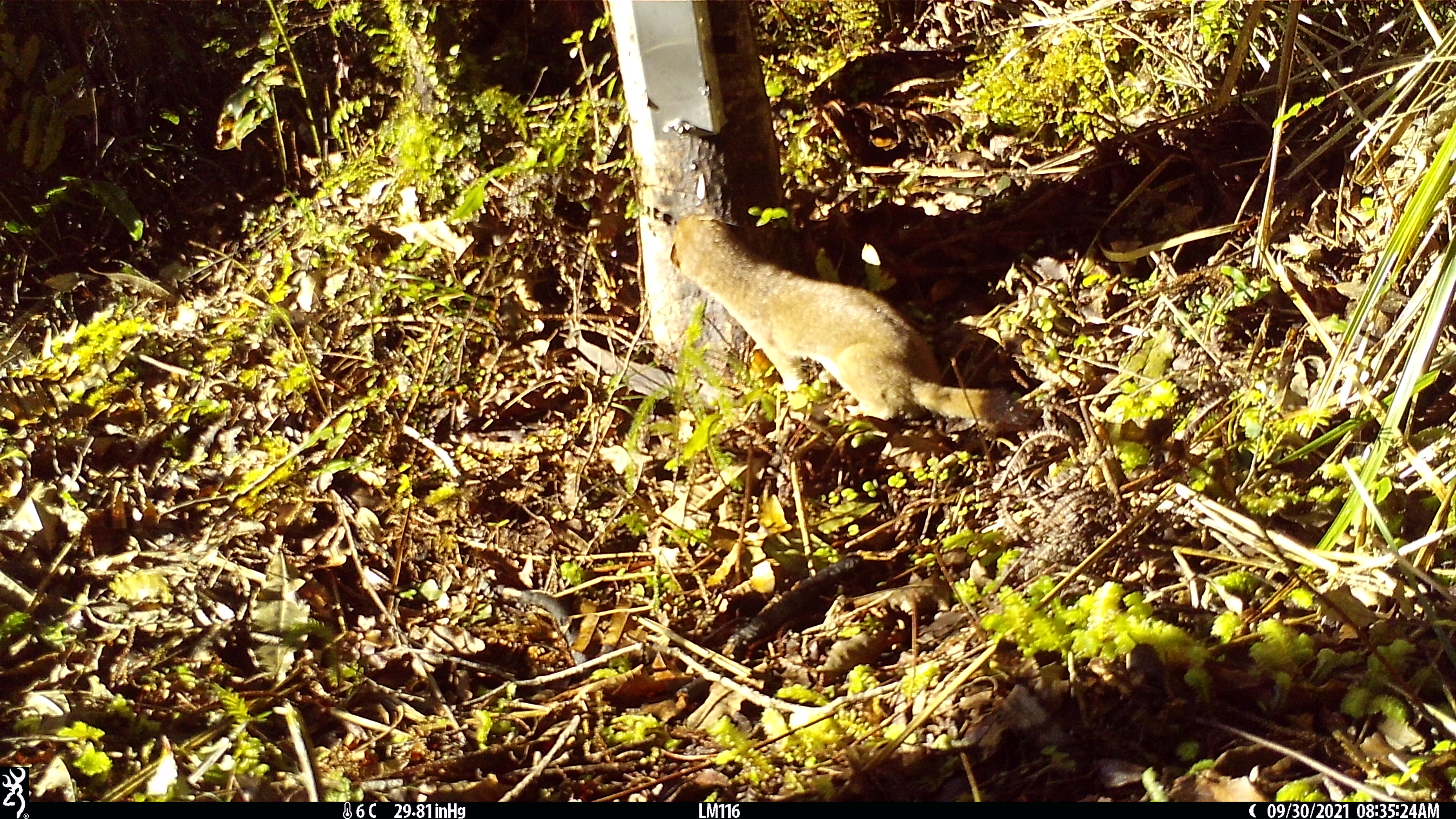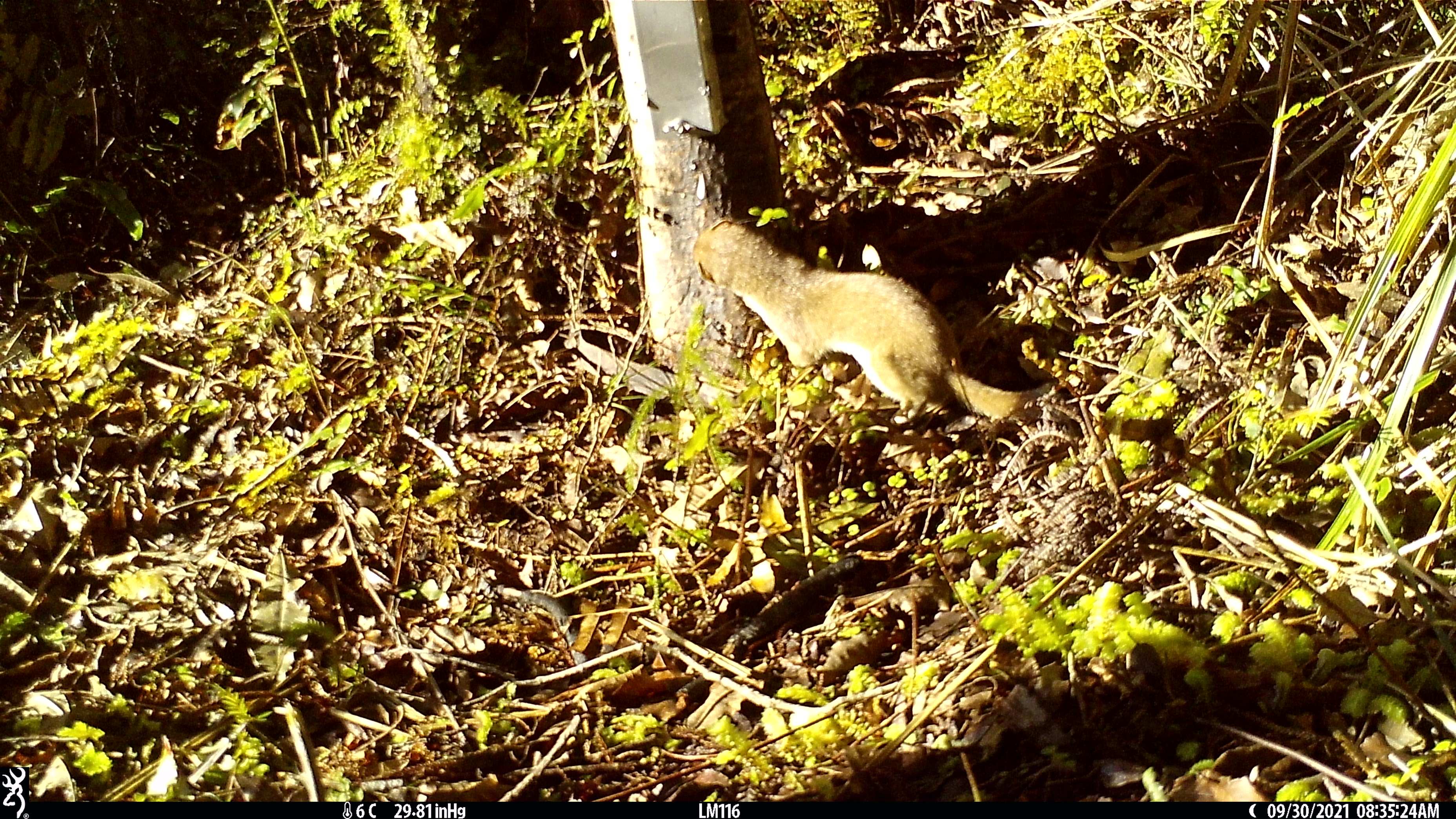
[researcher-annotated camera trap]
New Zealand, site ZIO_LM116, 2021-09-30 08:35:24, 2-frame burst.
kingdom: Animalia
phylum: Chordata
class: Mammalia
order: Carnivora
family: Mustelidae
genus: Mustela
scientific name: Mustela erminea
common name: stoat